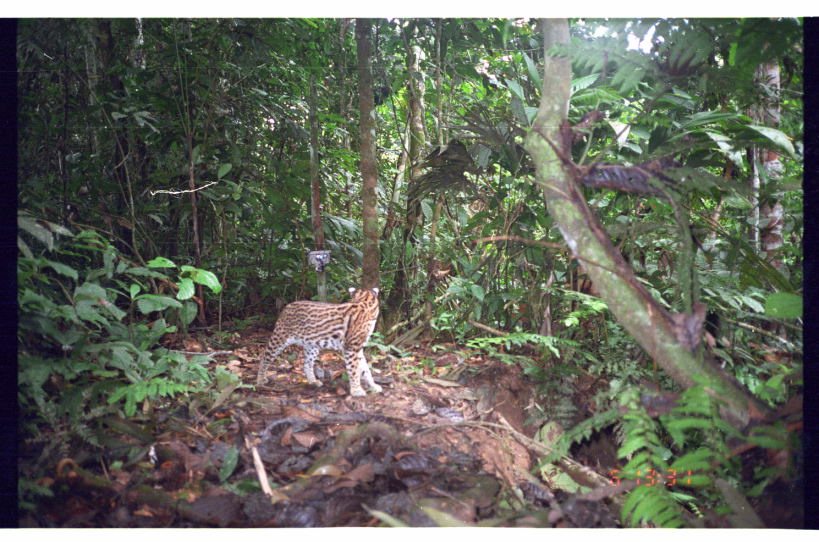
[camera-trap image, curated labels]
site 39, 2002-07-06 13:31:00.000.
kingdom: Animalia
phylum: Chordata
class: Mammalia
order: Carnivora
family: Felidae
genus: Leopardus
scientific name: Leopardus pardalis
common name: ocelot